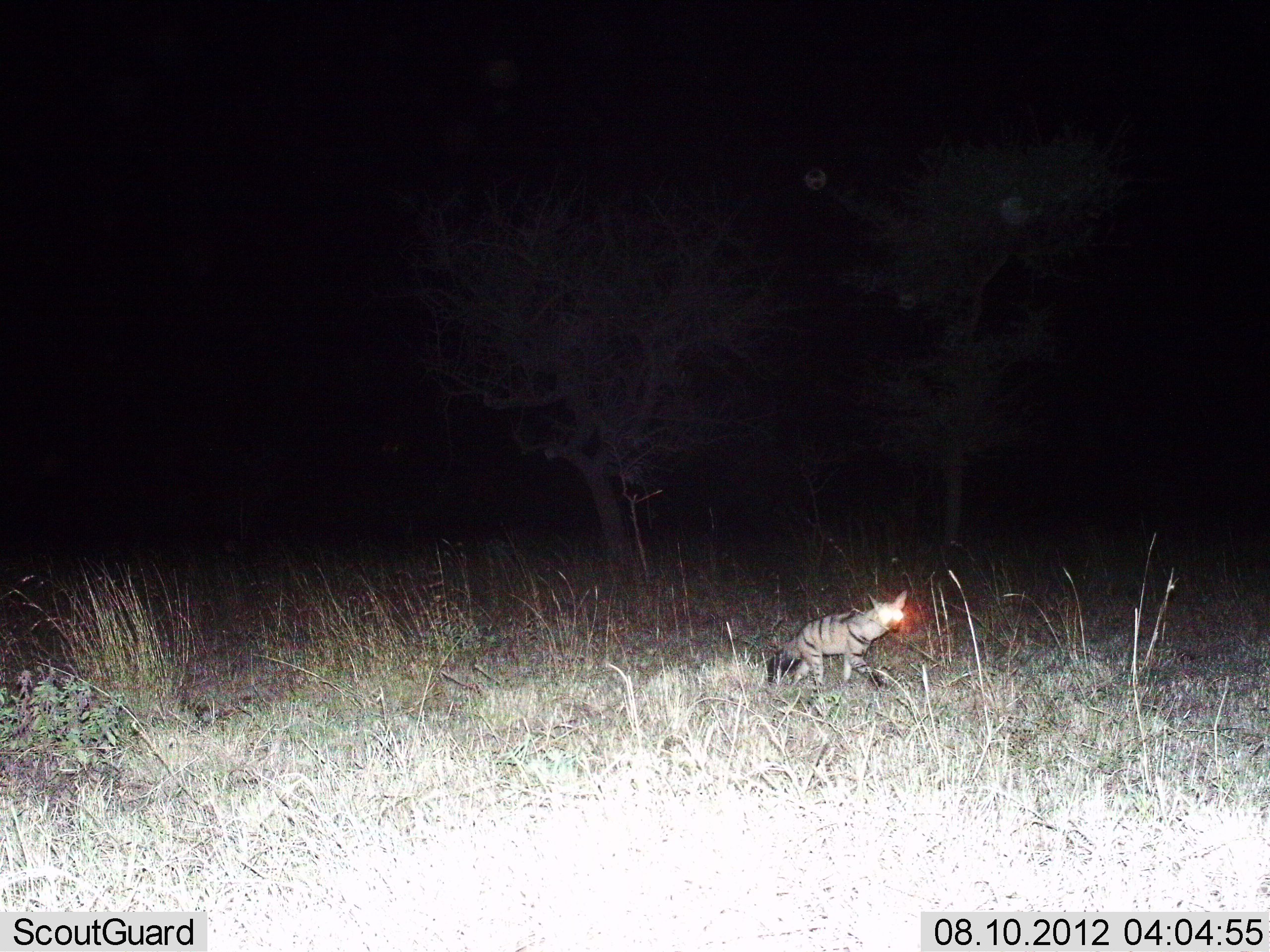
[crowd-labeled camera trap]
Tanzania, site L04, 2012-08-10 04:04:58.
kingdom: Animalia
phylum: Chordata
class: Mammalia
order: Carnivora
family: Hyaenidae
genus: Proteles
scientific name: Proteles cristatus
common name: aardwolf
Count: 1.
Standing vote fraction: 30%.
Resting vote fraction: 0%.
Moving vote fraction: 70%.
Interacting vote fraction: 0%.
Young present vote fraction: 0%.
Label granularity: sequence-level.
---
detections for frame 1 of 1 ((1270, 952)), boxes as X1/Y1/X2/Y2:
animal: 764/589/908/694